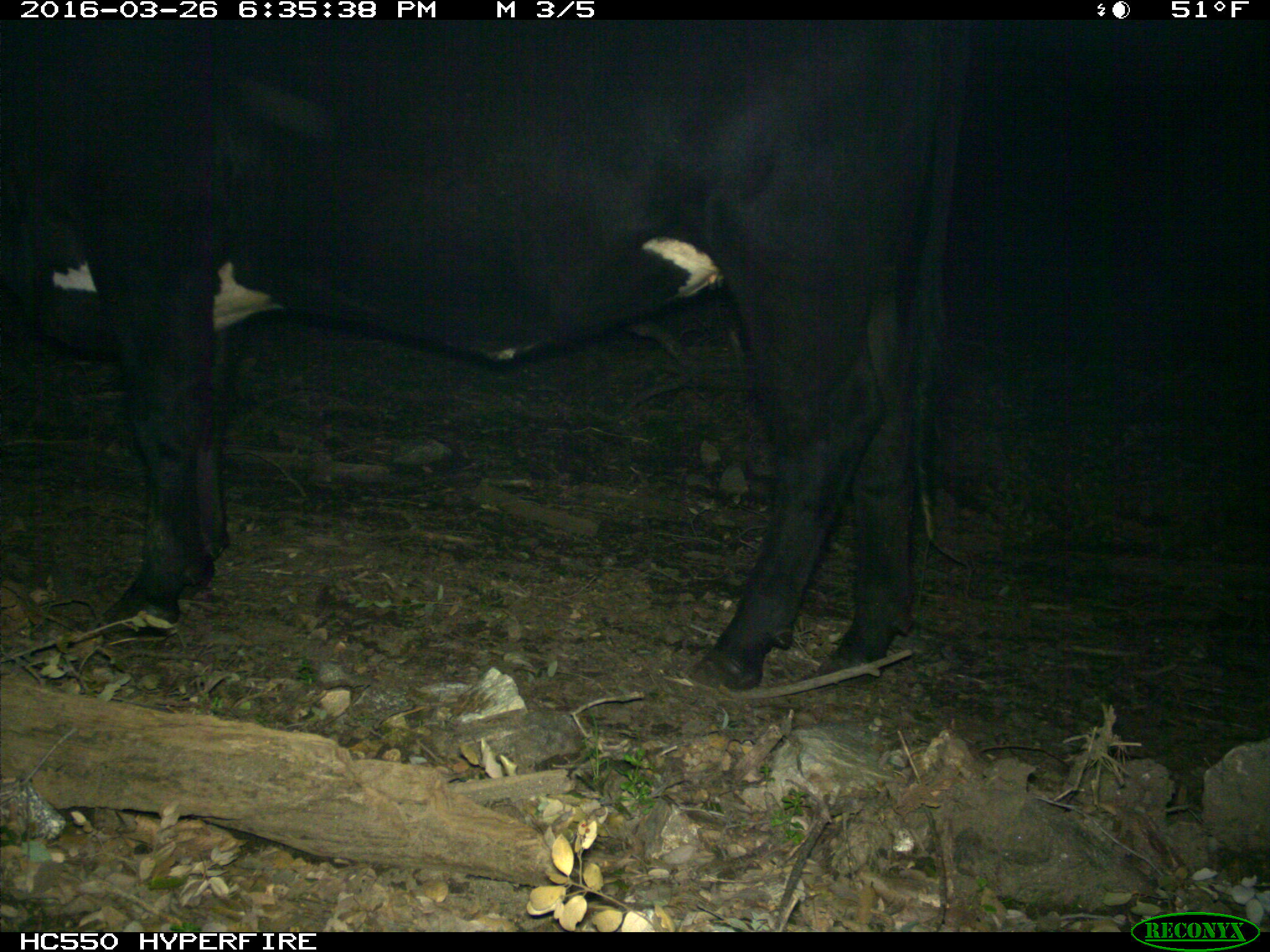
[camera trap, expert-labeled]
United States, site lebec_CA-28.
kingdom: Animalia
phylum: Chordata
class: Mammalia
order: Artiodactyla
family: Bovidae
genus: Bos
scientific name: Bos taurus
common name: domestic cow